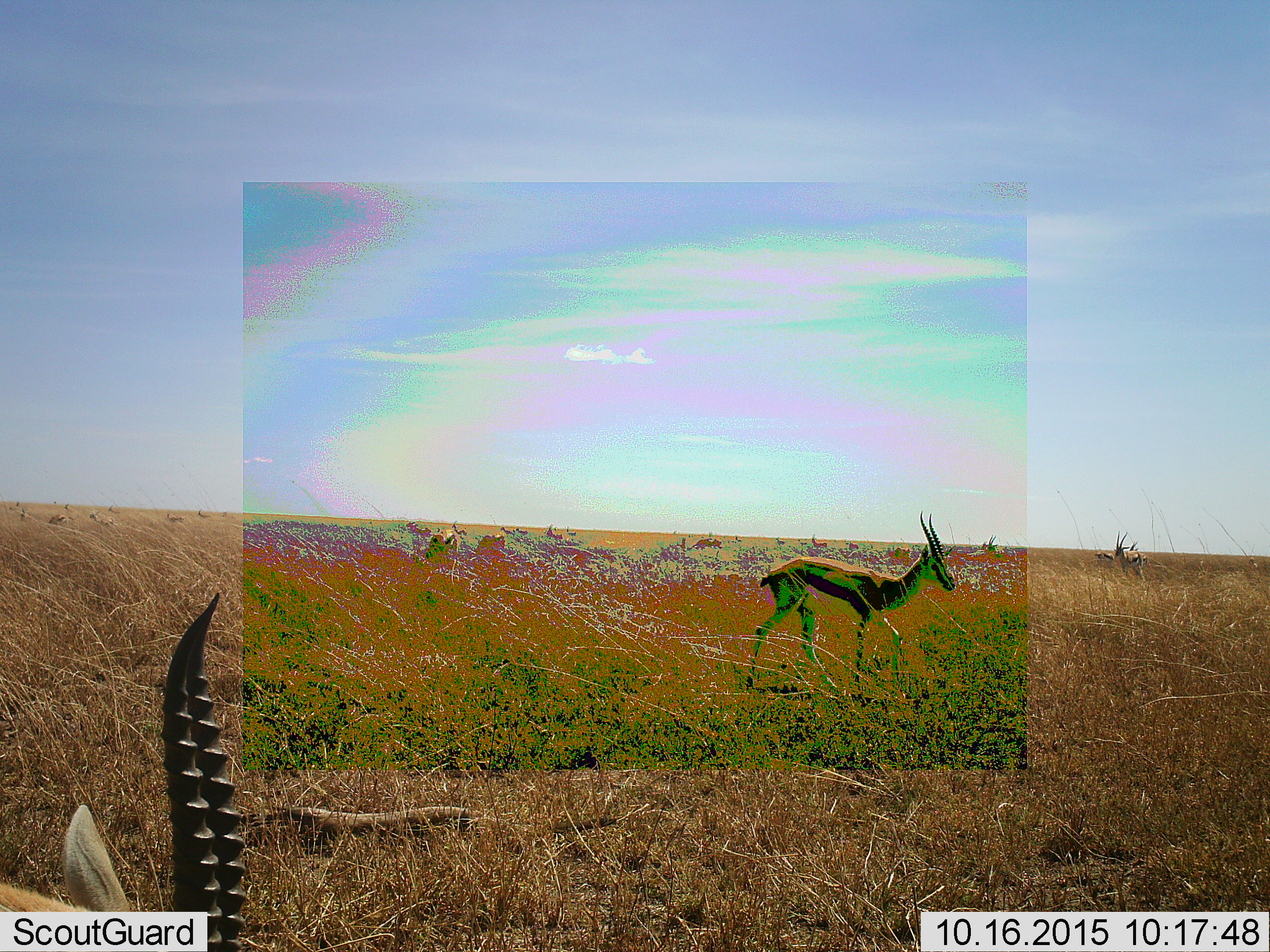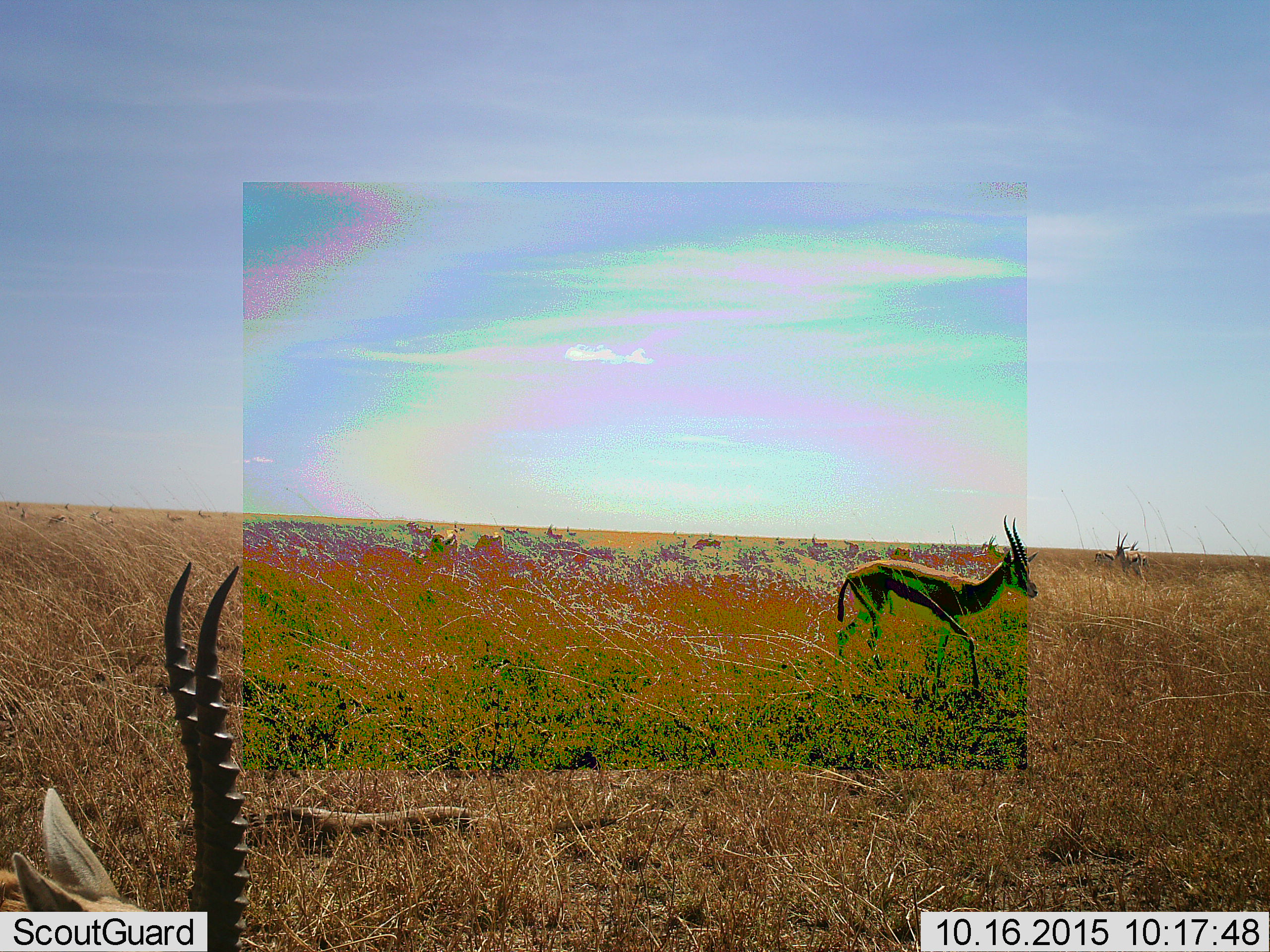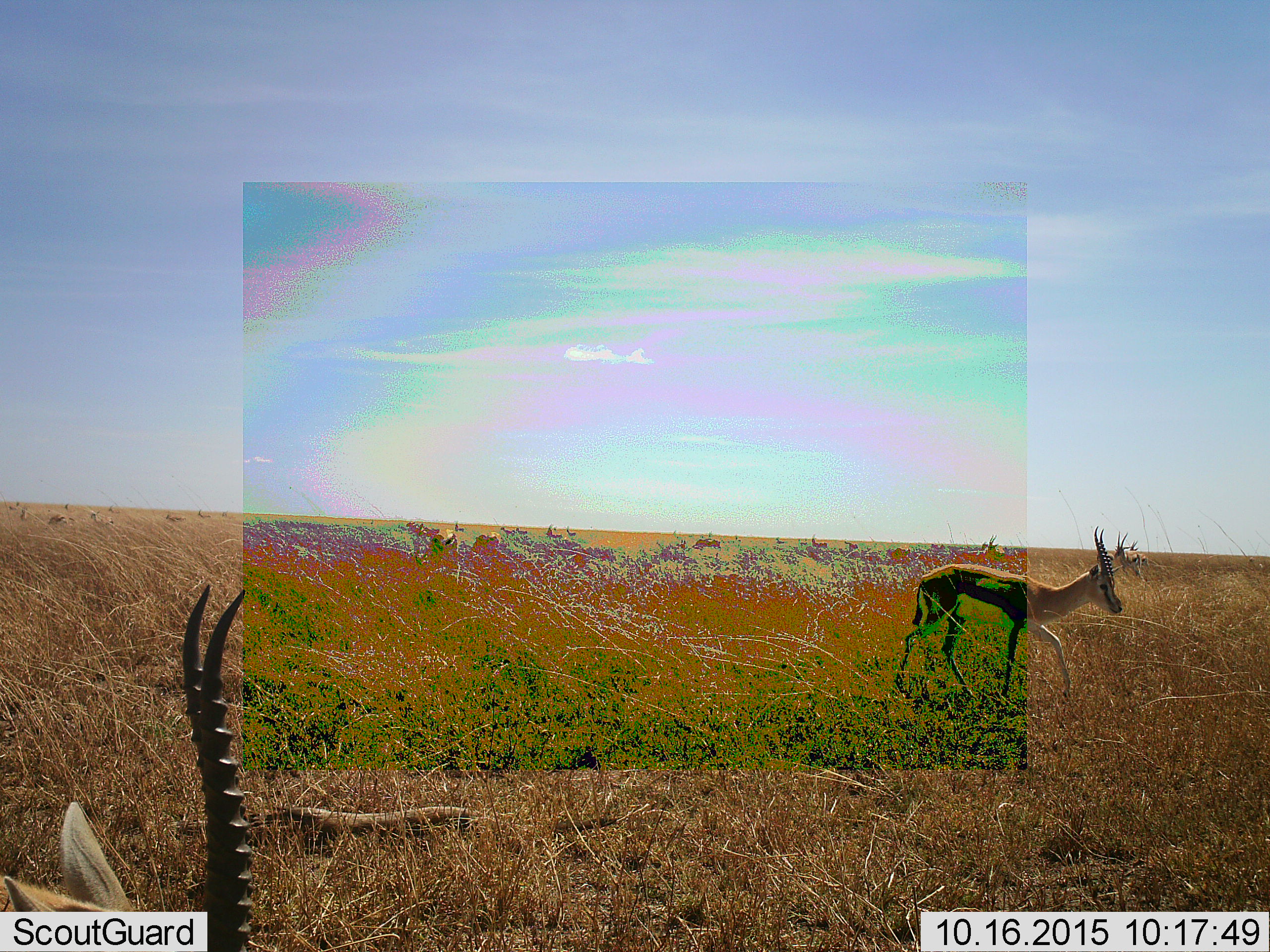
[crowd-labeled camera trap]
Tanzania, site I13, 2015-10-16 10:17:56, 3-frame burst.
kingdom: Animalia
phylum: Chordata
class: Mammalia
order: Artiodactyla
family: Bovidae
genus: Eudorcas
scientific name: Eudorcas thomsonii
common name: thomson's gazelle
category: gazellethomsons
Gazellethomsons (thomson's gazelle) (Eudorcas thomsonii), count 11-50. Behavior (volunteer vote fractions): standing 75%, resting 0%, moving 88%, interacting 0%. Young present (vote fraction): 12%. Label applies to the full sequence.